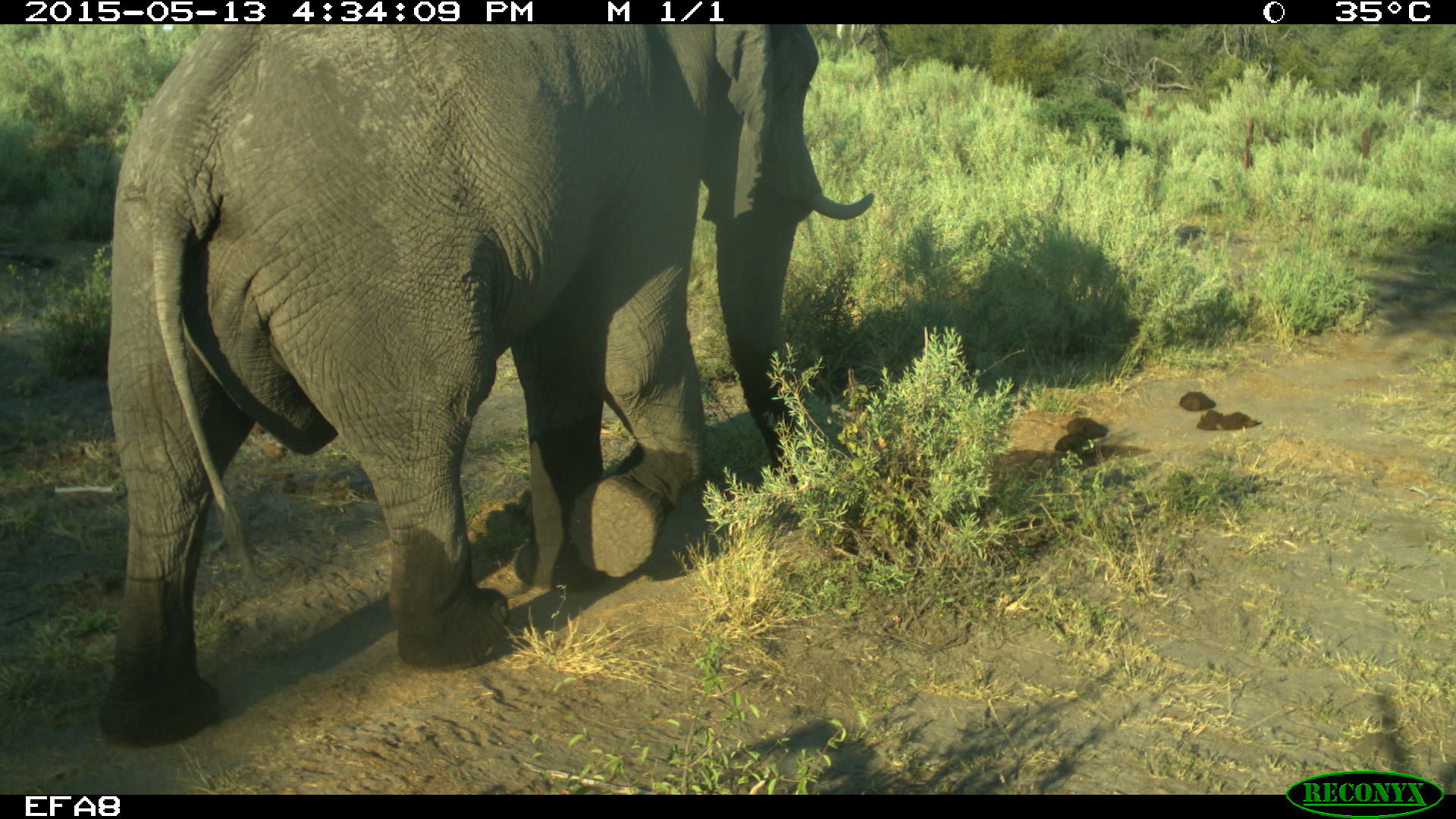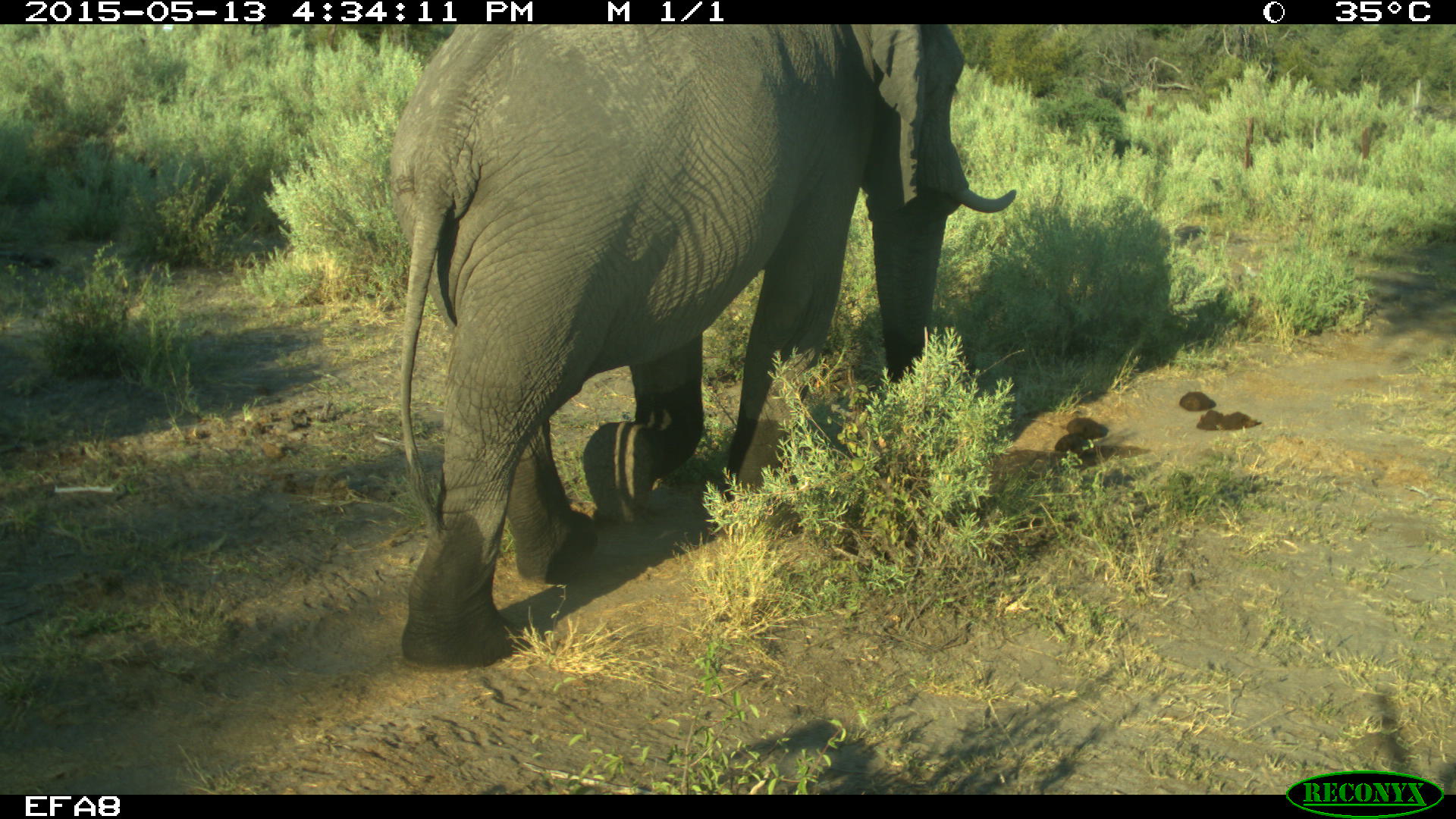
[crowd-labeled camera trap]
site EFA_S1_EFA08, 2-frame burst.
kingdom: Animalia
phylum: Chordata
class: Mammalia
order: Proboscidea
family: Elephantidae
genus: Loxodonta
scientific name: Loxodonta africana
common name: african bush elephant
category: elephant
Elephant (african bush elephant) (Loxodonta africana), count 1. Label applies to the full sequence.